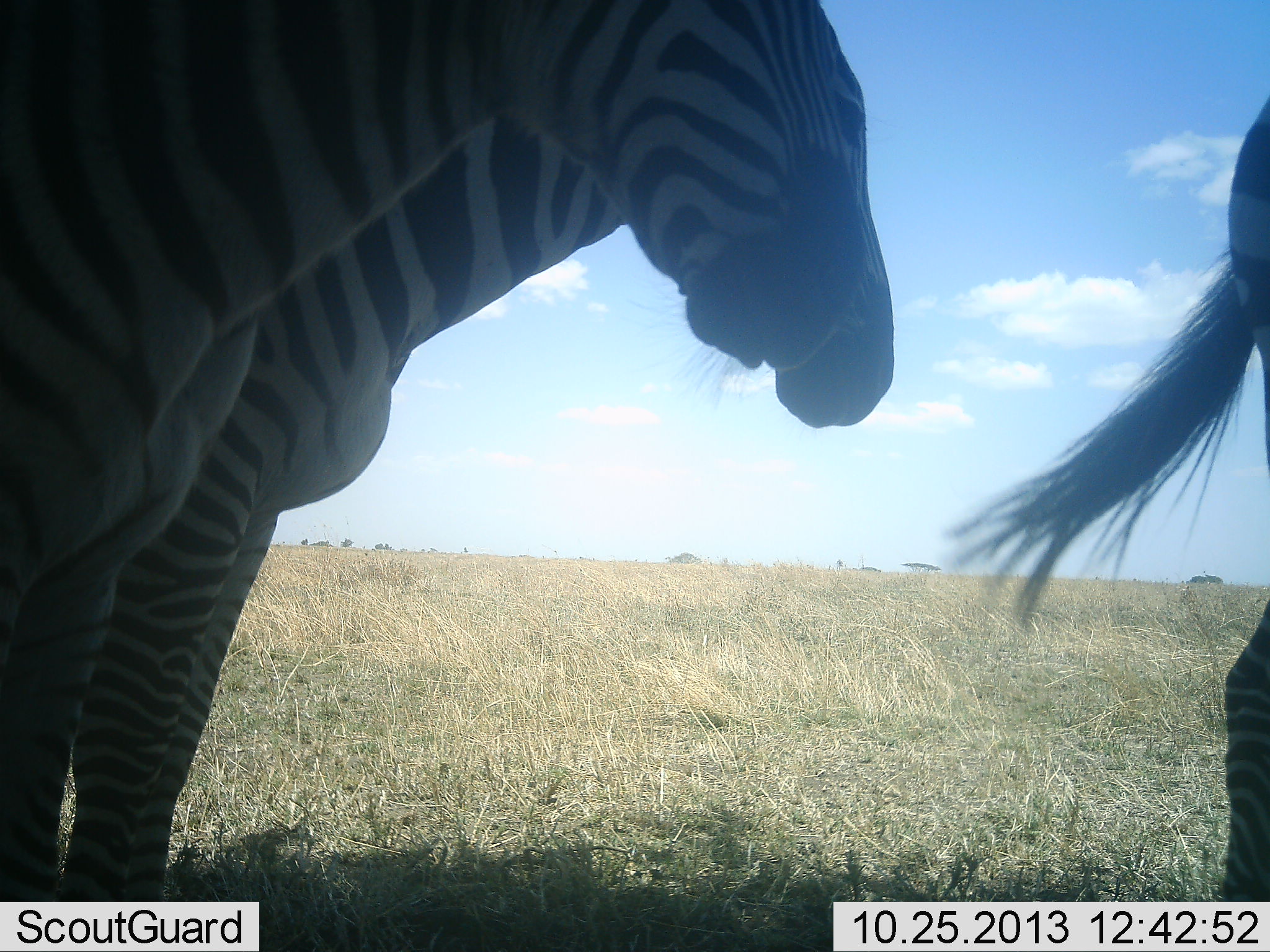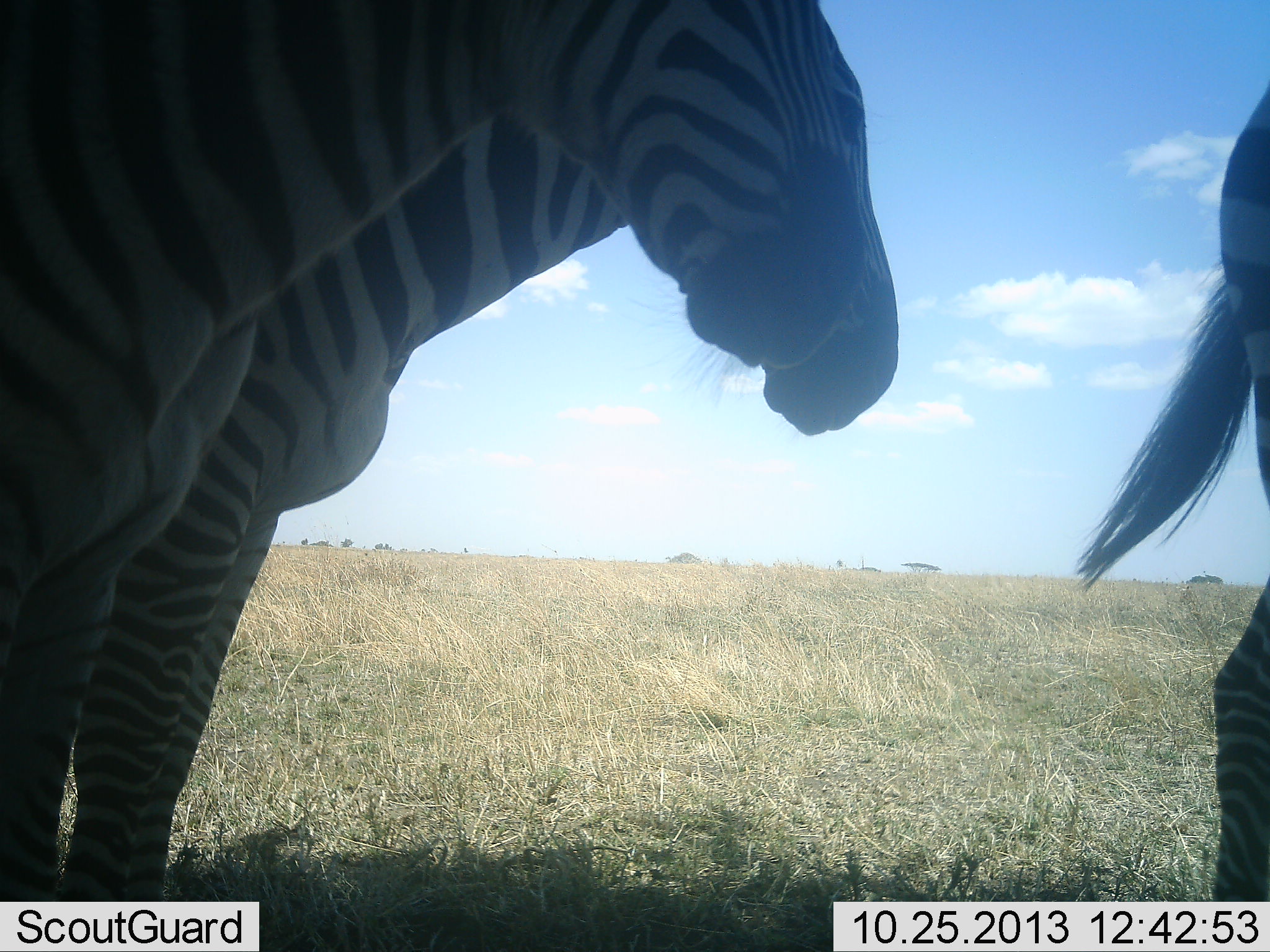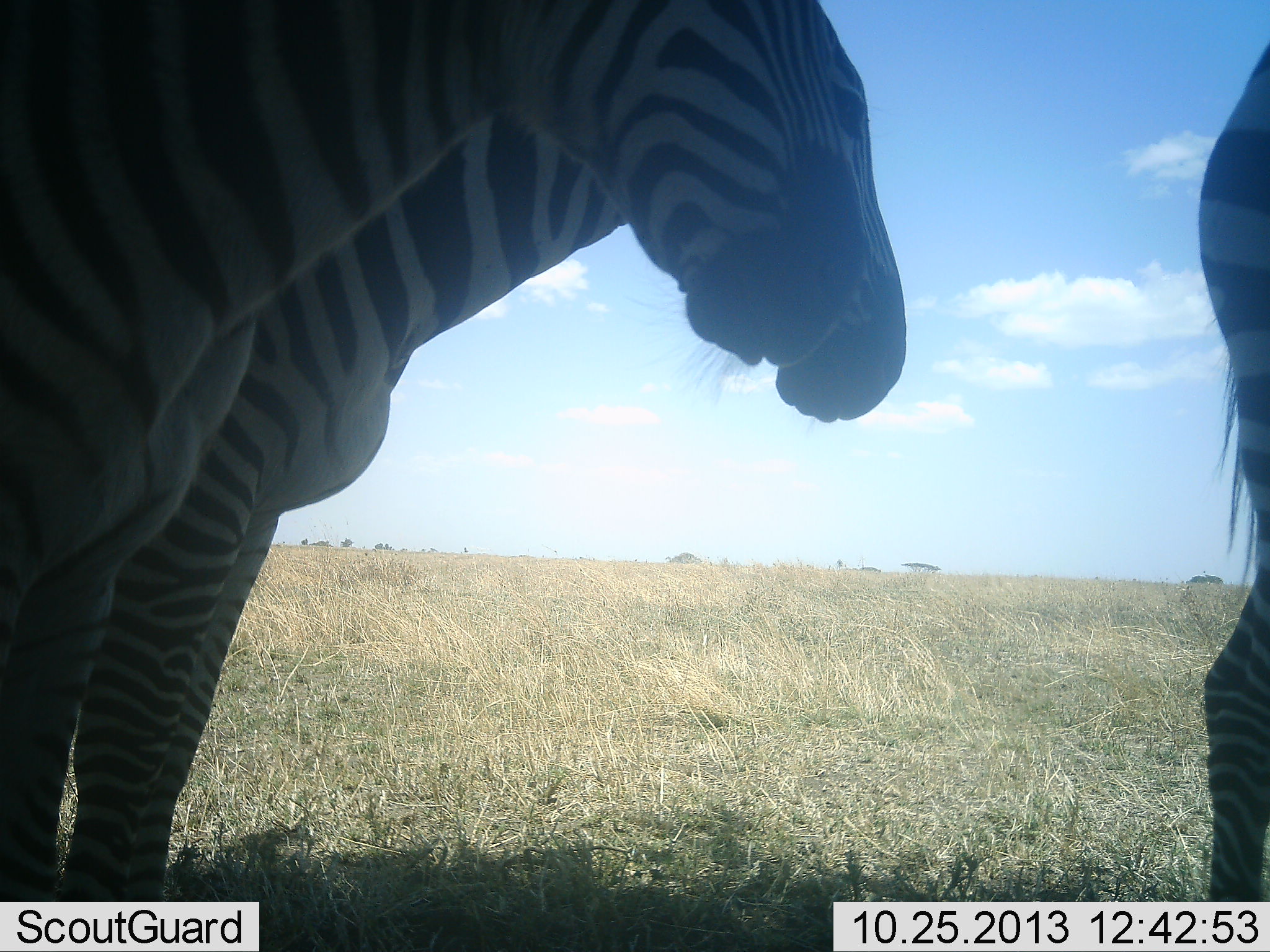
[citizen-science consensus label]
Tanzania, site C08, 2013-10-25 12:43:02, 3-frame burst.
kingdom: Animalia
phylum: Chordata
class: Mammalia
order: Perissodactyla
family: Equidae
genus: Equus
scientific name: Equus quagga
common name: plains zebra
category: zebra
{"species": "zebra (plains zebra) (Equus quagga)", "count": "3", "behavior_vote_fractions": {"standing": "100%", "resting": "5%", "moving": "0%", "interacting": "0%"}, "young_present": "0%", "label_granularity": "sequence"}